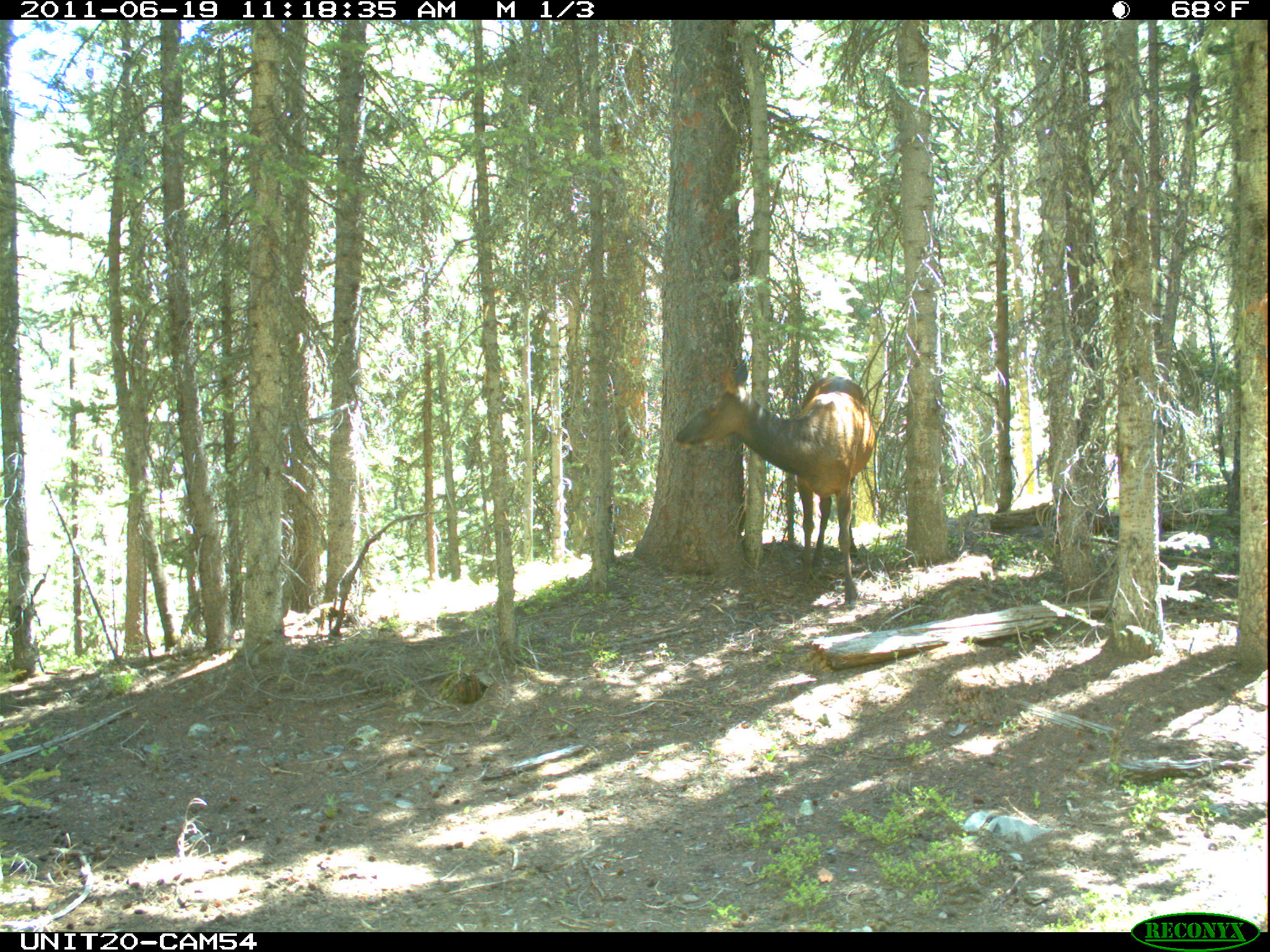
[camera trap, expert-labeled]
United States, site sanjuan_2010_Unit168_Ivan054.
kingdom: Animalia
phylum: Chordata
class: Mammalia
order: Artiodactyla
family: Cervidae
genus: Cervus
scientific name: Cervus elaphus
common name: red deer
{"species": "Cervus elaphus (red deer)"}